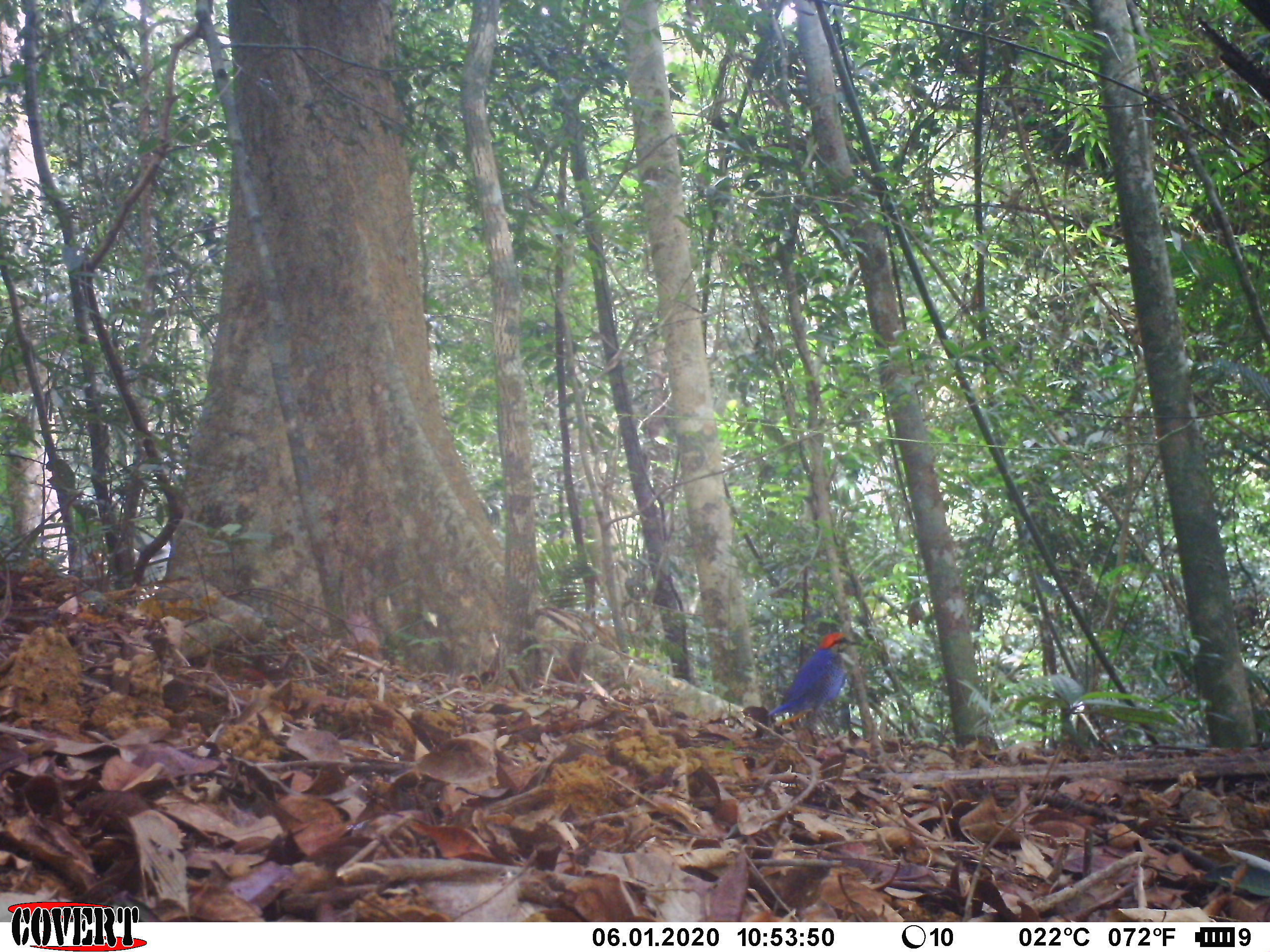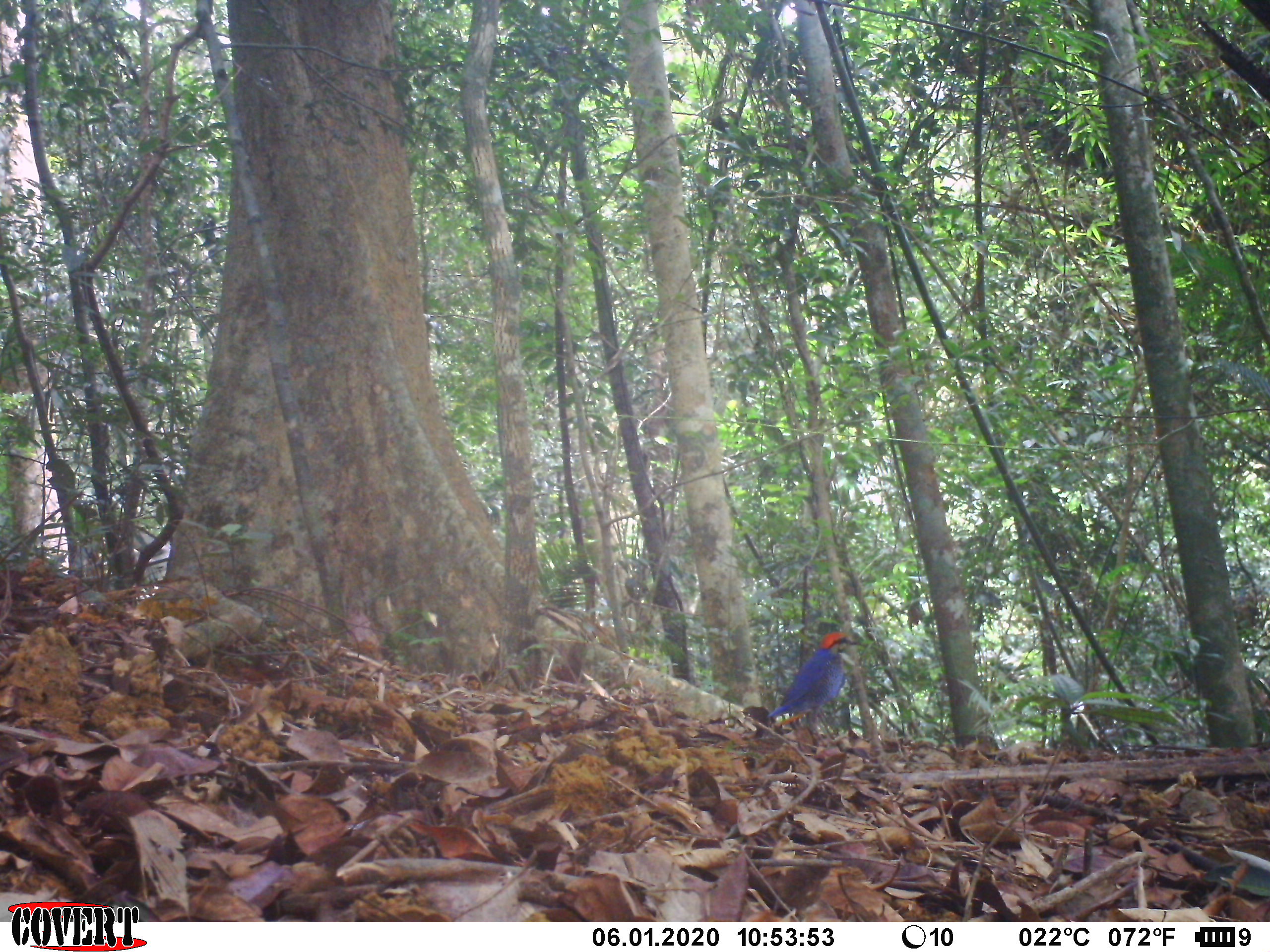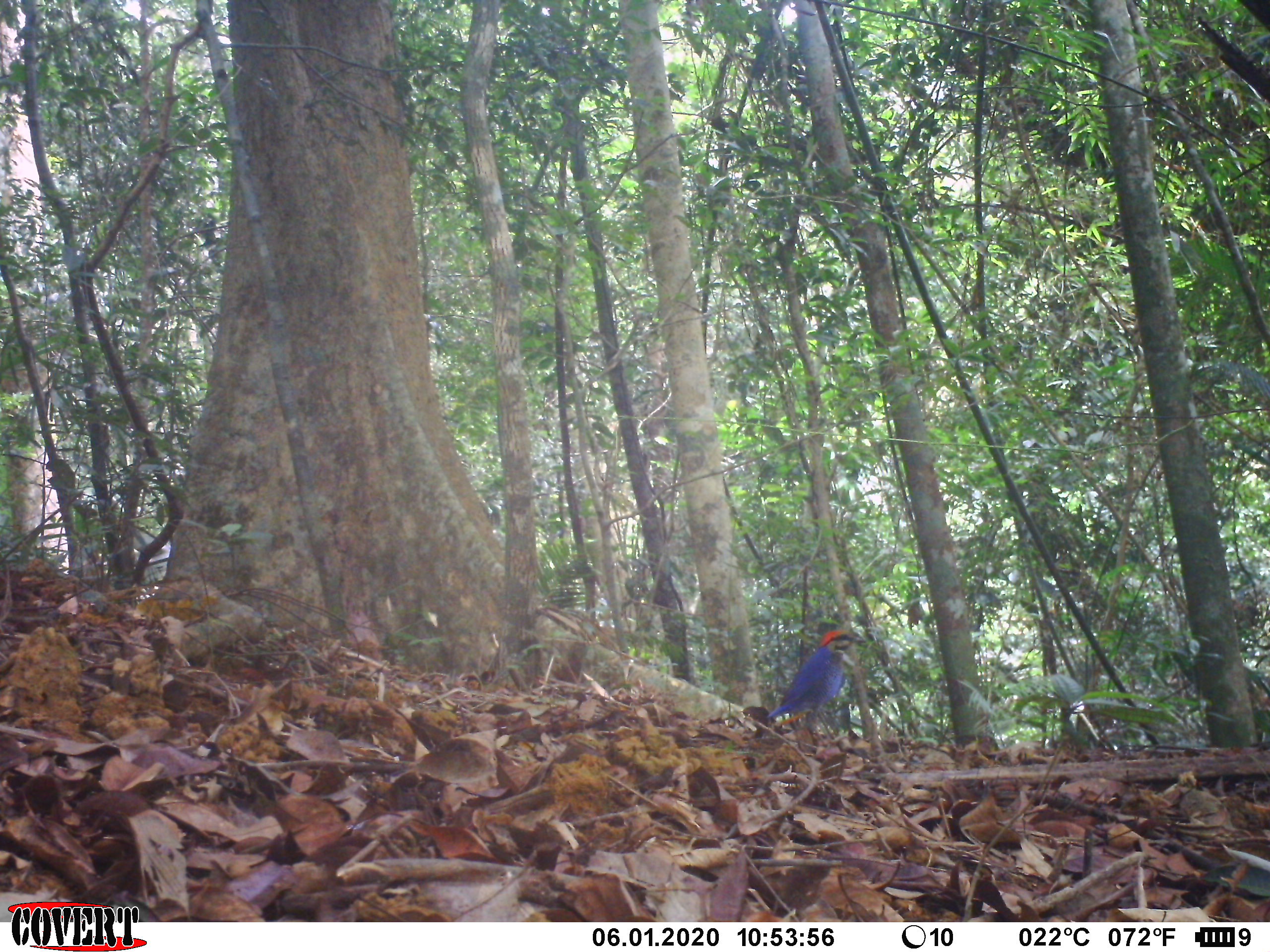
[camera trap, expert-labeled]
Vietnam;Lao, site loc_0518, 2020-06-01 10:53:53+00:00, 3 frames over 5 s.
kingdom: Animalia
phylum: Chordata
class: Aves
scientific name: Aves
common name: bird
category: unidentified bird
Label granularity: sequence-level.